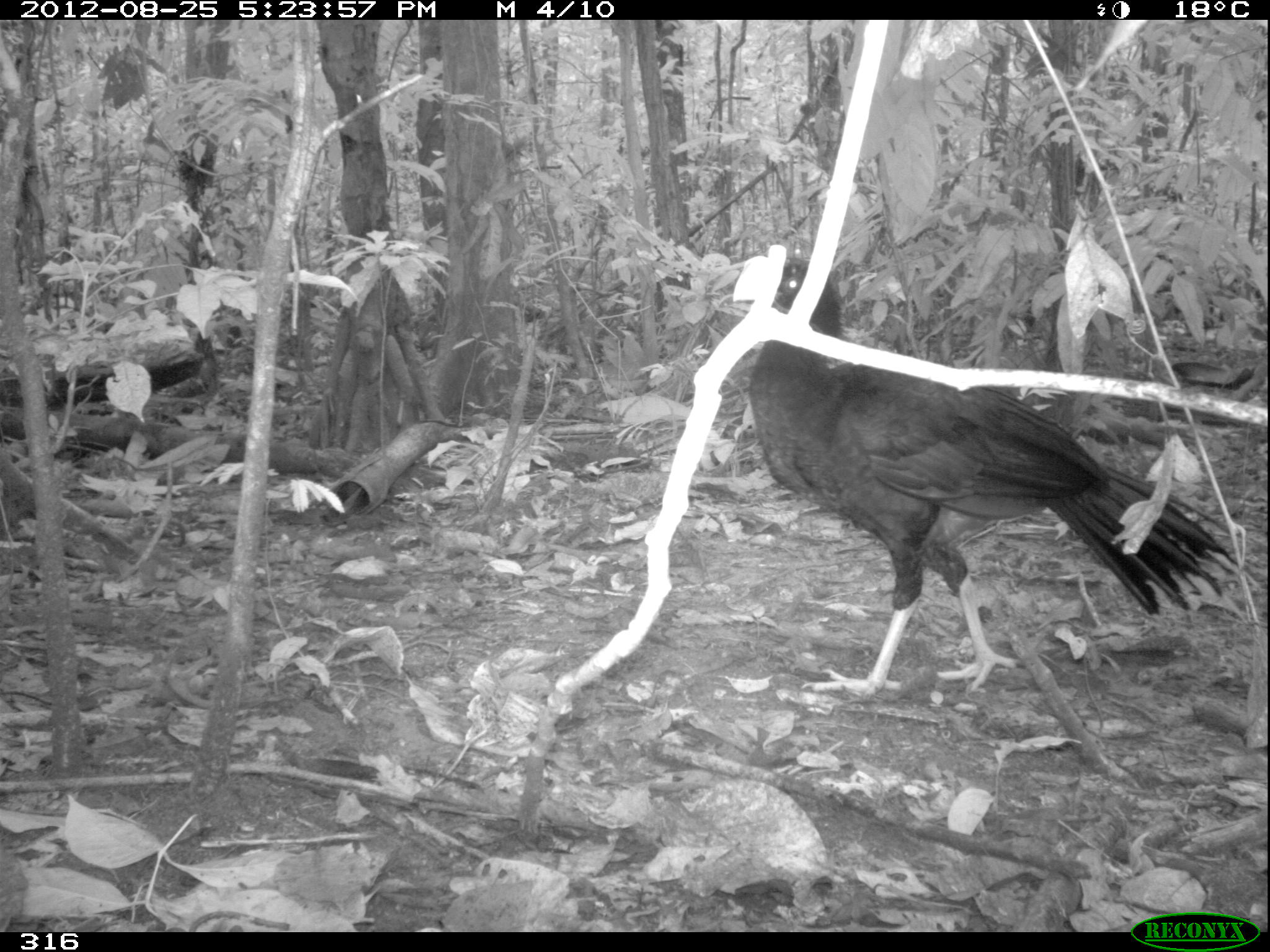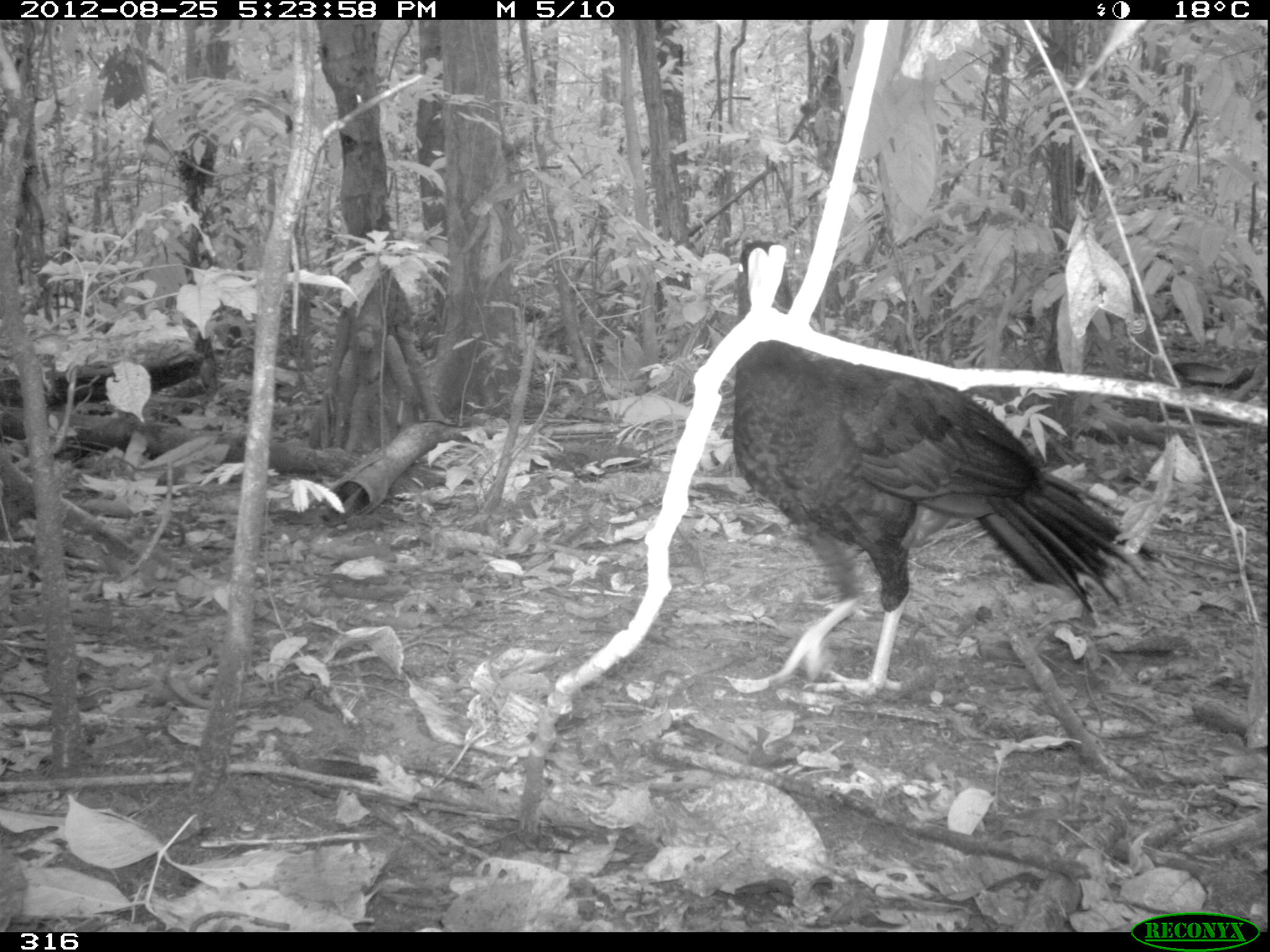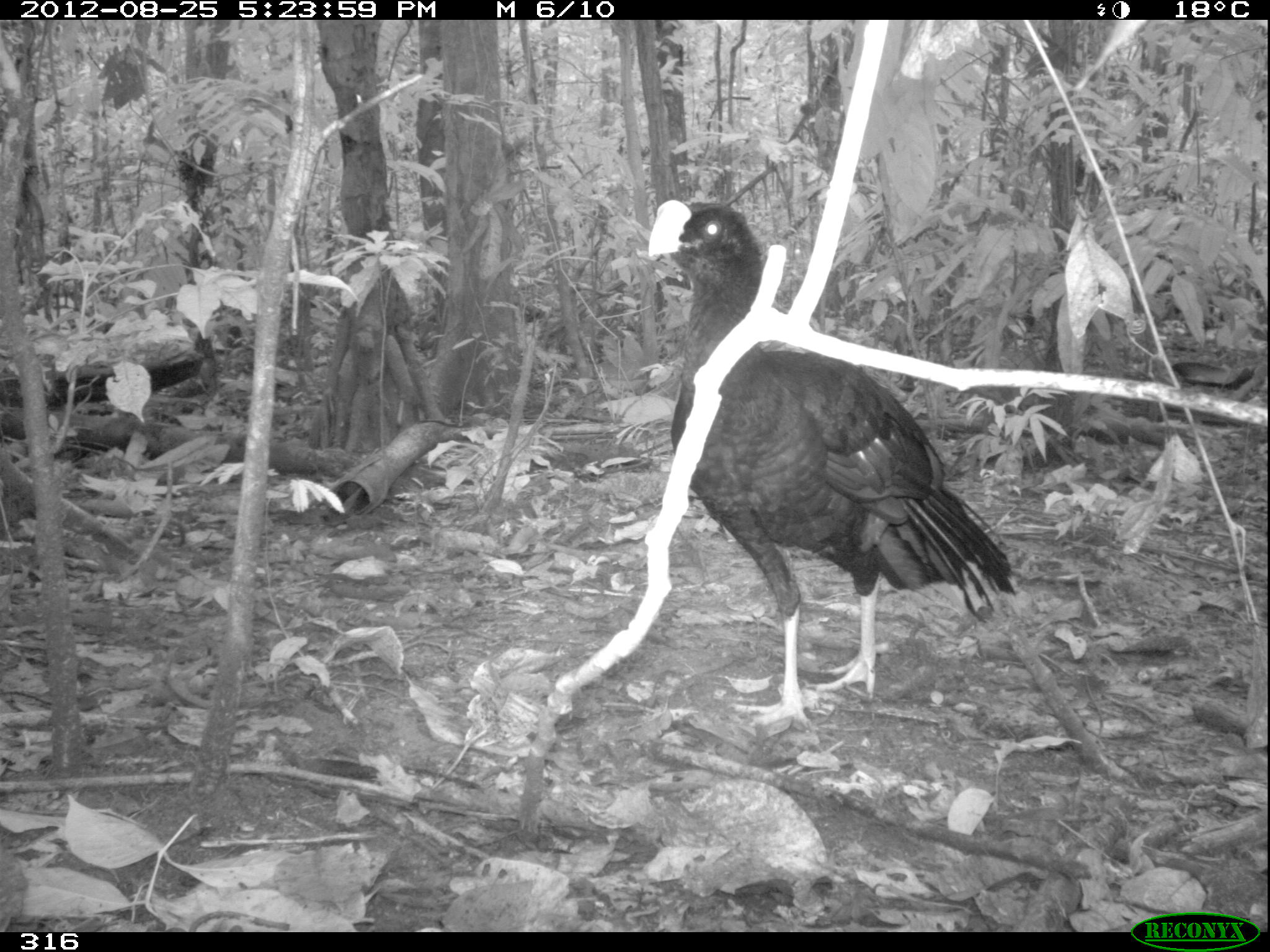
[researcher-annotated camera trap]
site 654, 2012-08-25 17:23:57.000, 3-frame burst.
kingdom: Animalia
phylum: Chordata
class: Aves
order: Galliformes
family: Cracidae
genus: Mitu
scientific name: Mitu tuberosum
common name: razor-billed curassow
Mitu tuberosum (razor-billed curassow).